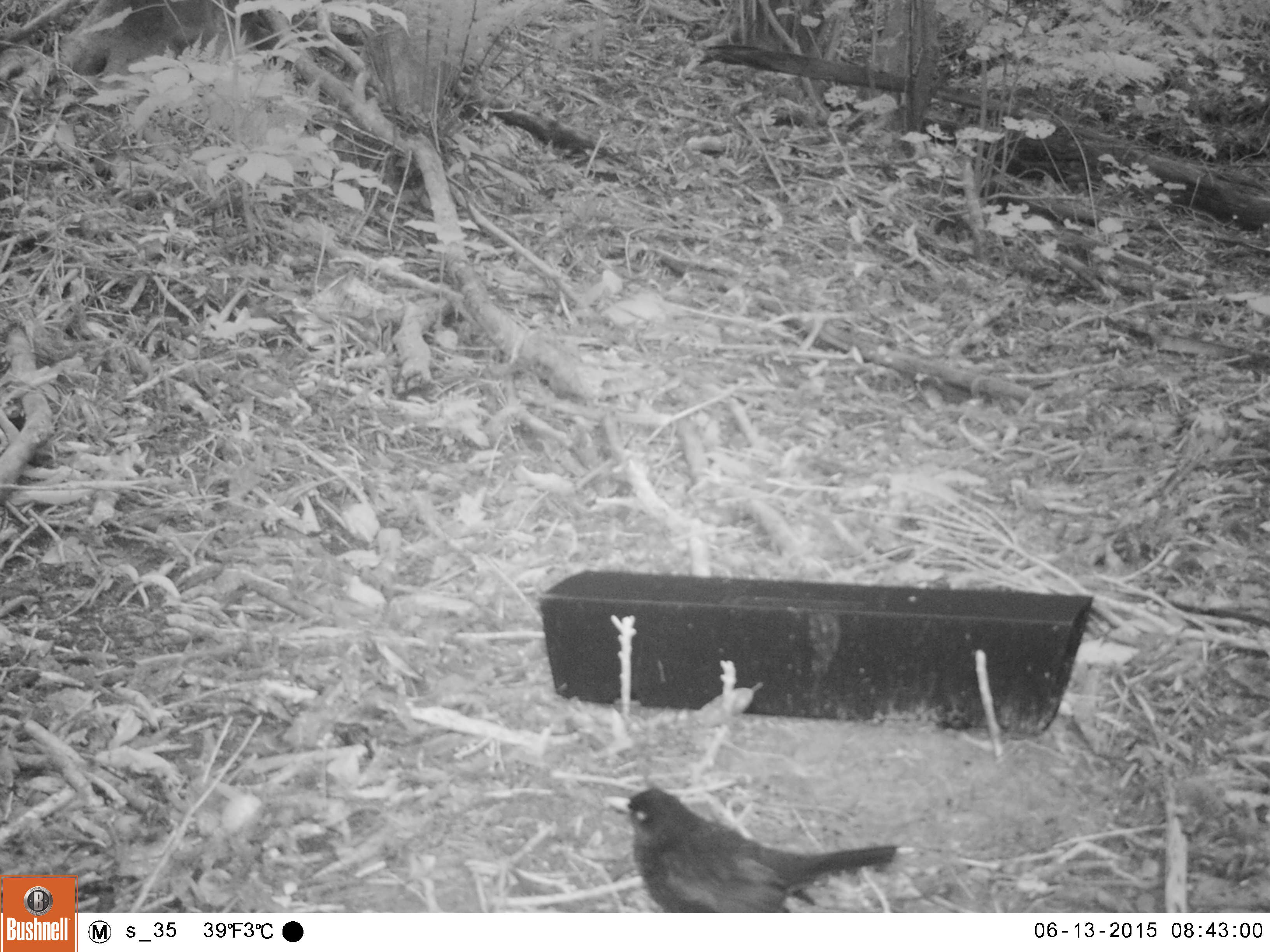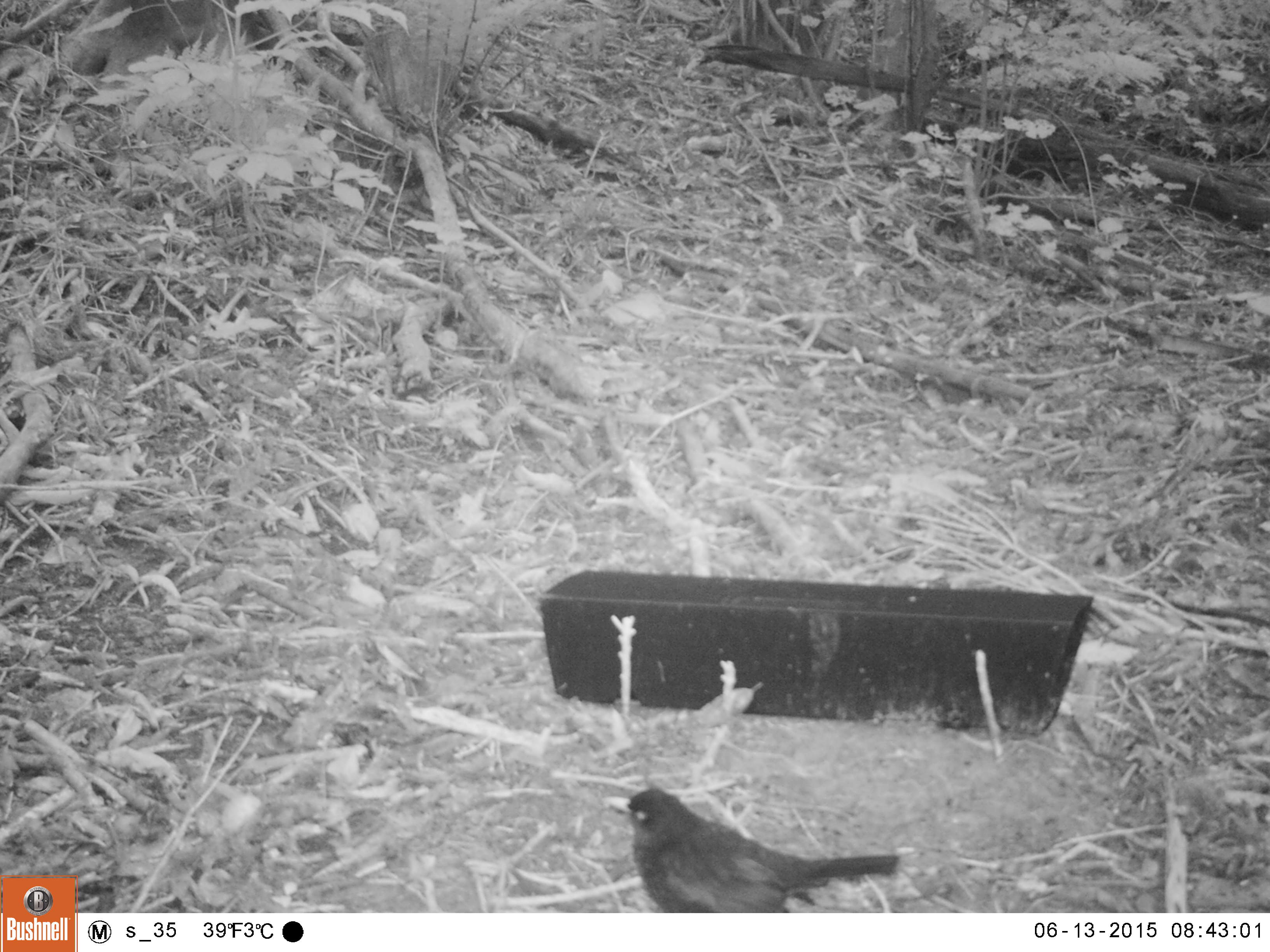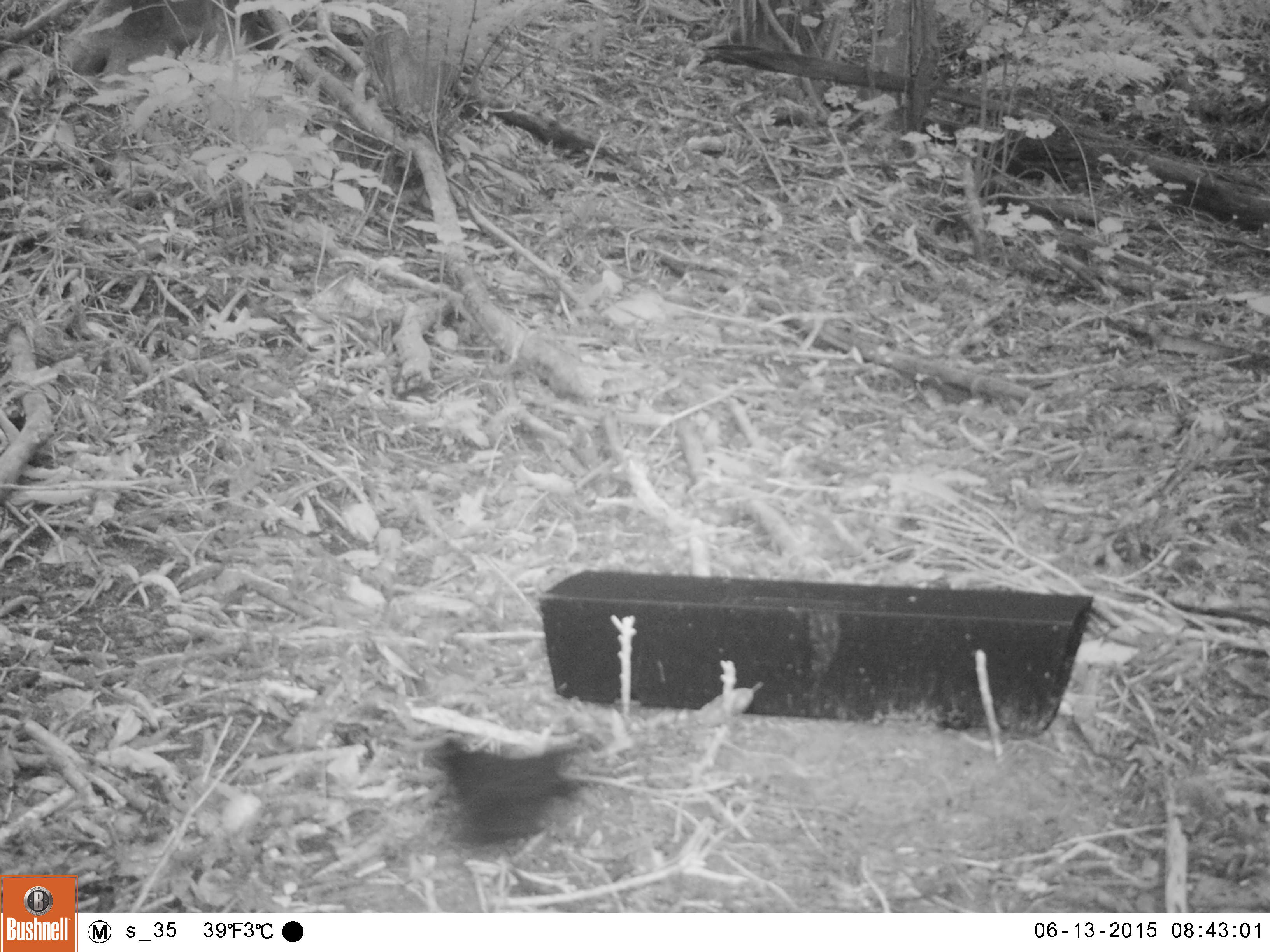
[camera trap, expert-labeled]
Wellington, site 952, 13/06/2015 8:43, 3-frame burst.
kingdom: Animalia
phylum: Chordata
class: Aves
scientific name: Aves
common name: bird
Bird (Aves).